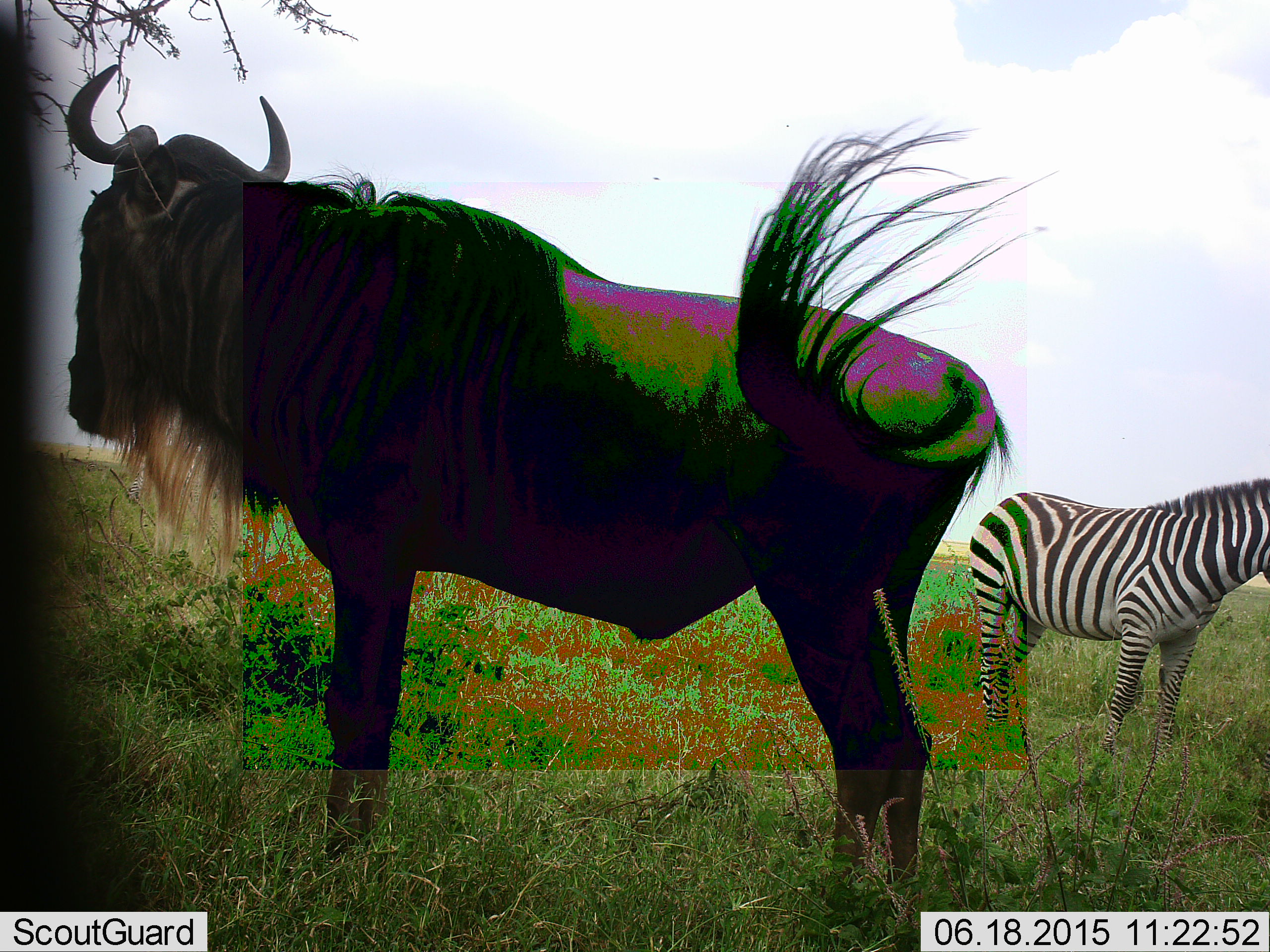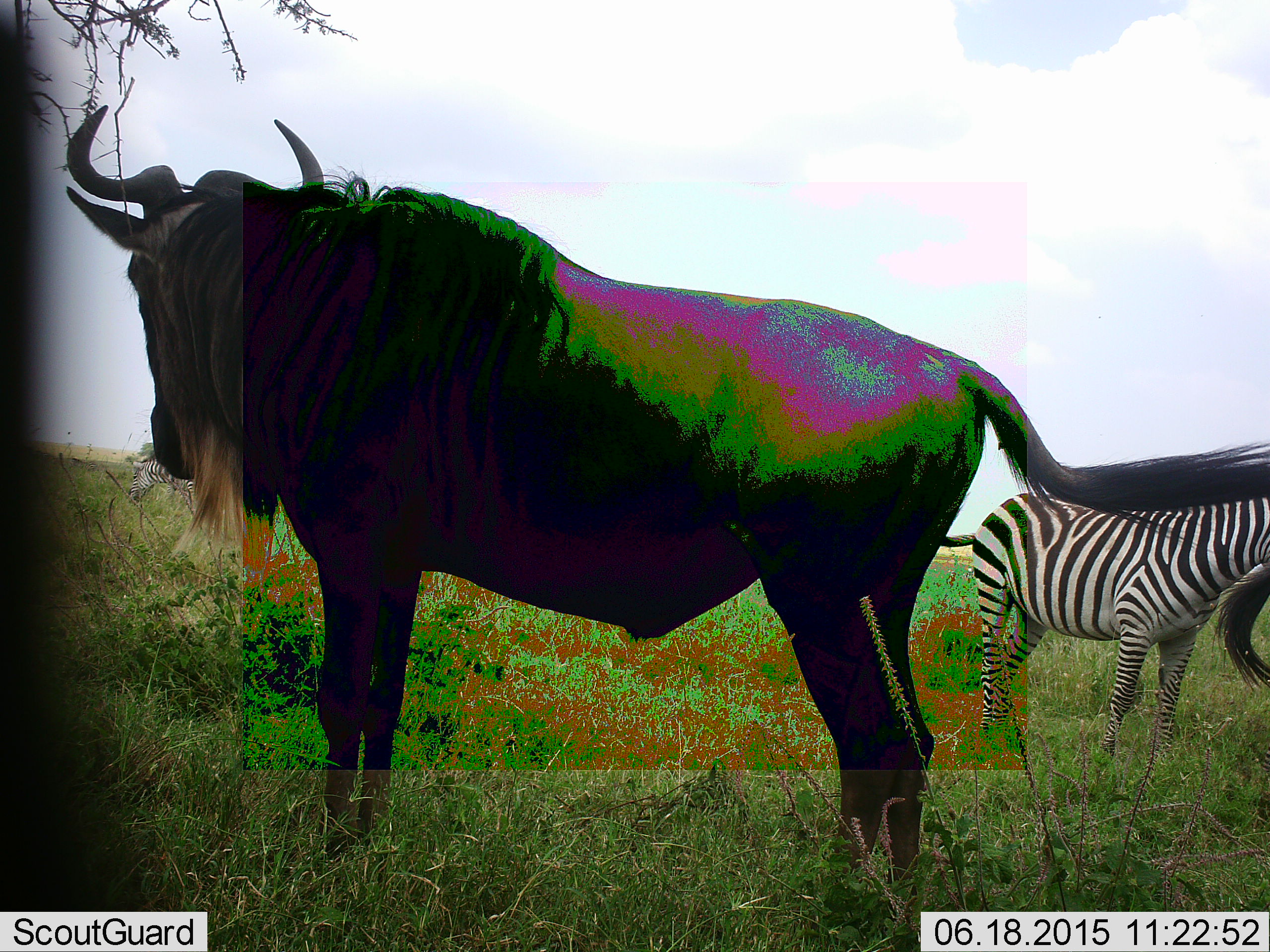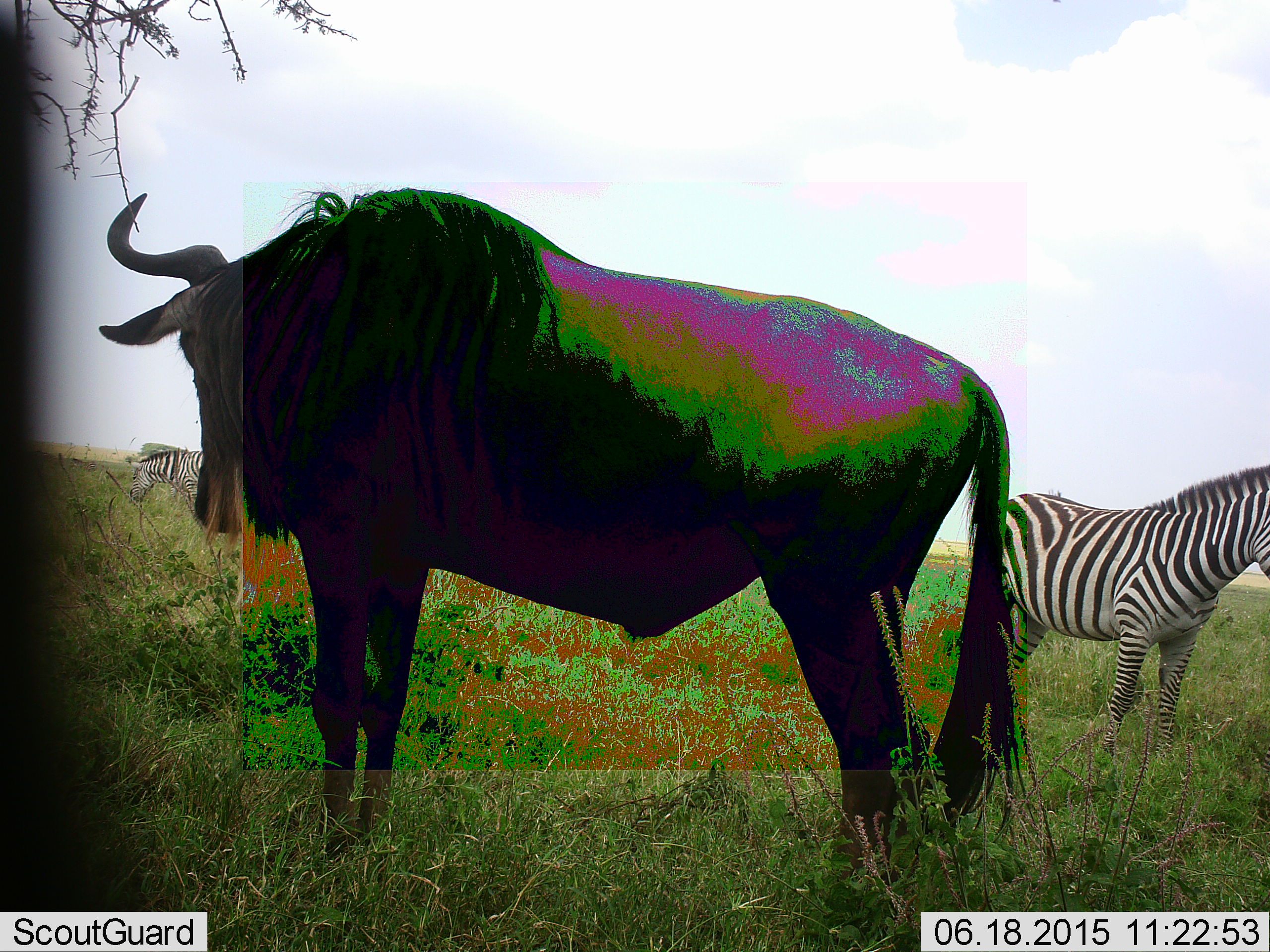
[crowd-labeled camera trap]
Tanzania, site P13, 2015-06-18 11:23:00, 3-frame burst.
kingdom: Animalia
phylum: Chordata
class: Mammalia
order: Artiodactyla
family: Bovidae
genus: Connochaetes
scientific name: Connochaetes taurinus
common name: blue wildebeest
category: wildebeest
Wildebeest (blue wildebeest) (Connochaetes taurinus), count 1. Behavior (volunteer vote fractions): standing 83%, resting 0%, moving 17%, interacting 0%. Young present (vote fraction): 0%. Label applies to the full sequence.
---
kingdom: Animalia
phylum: Chordata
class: Mammalia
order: Perissodactyla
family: Equidae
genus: Equus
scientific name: Equus quagga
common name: plains zebra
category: zebra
Zebra (plains zebra) (Equus quagga), count 1. Behavior (volunteer vote fractions): standing 80%, resting 10%, moving 20%, interacting 0%. Young present (vote fraction): 0%. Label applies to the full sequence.